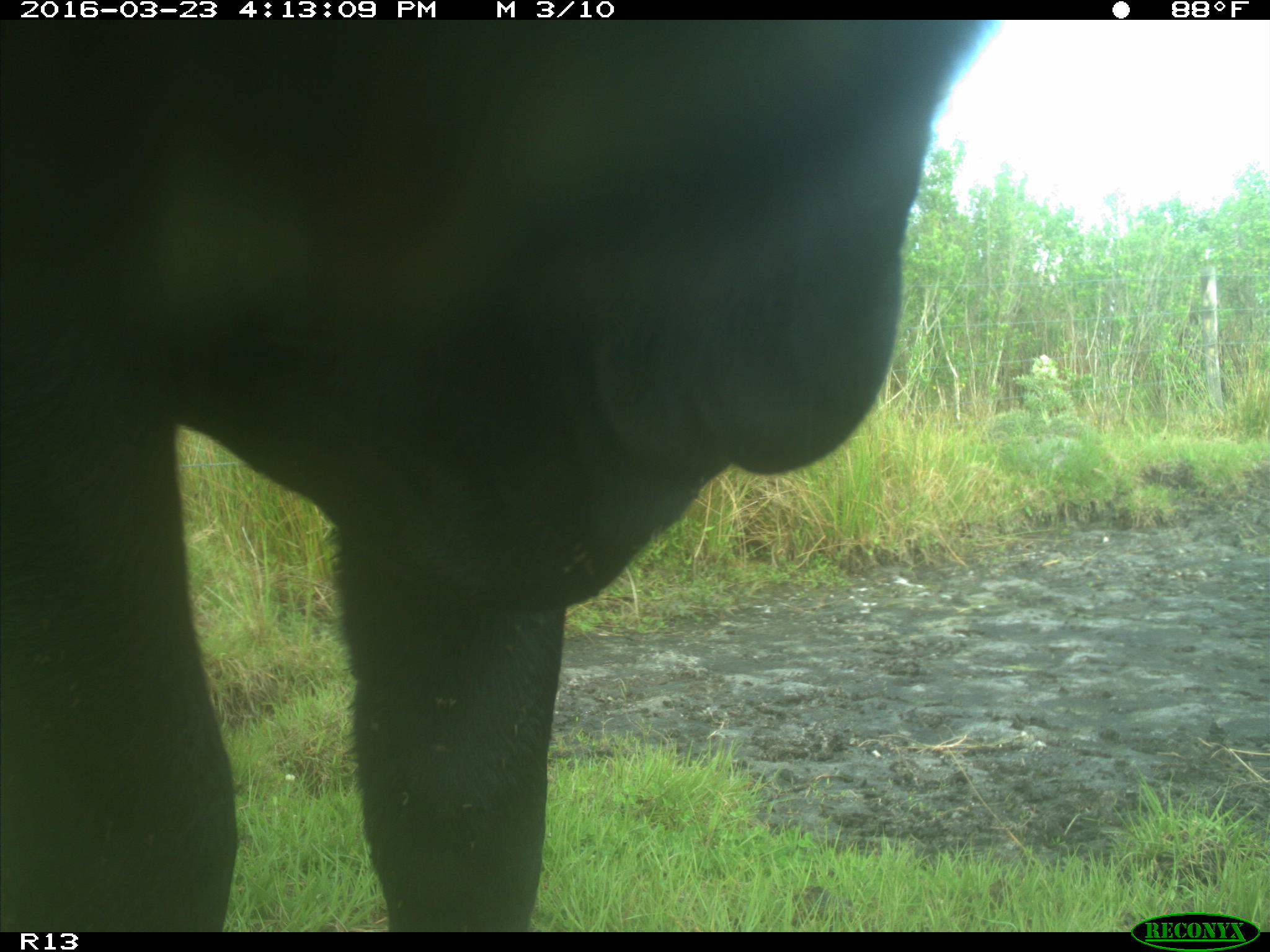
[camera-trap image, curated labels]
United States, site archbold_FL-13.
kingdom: Animalia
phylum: Chordata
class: Mammalia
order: Artiodactyla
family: Bovidae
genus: Bos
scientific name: Bos taurus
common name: domestic cow